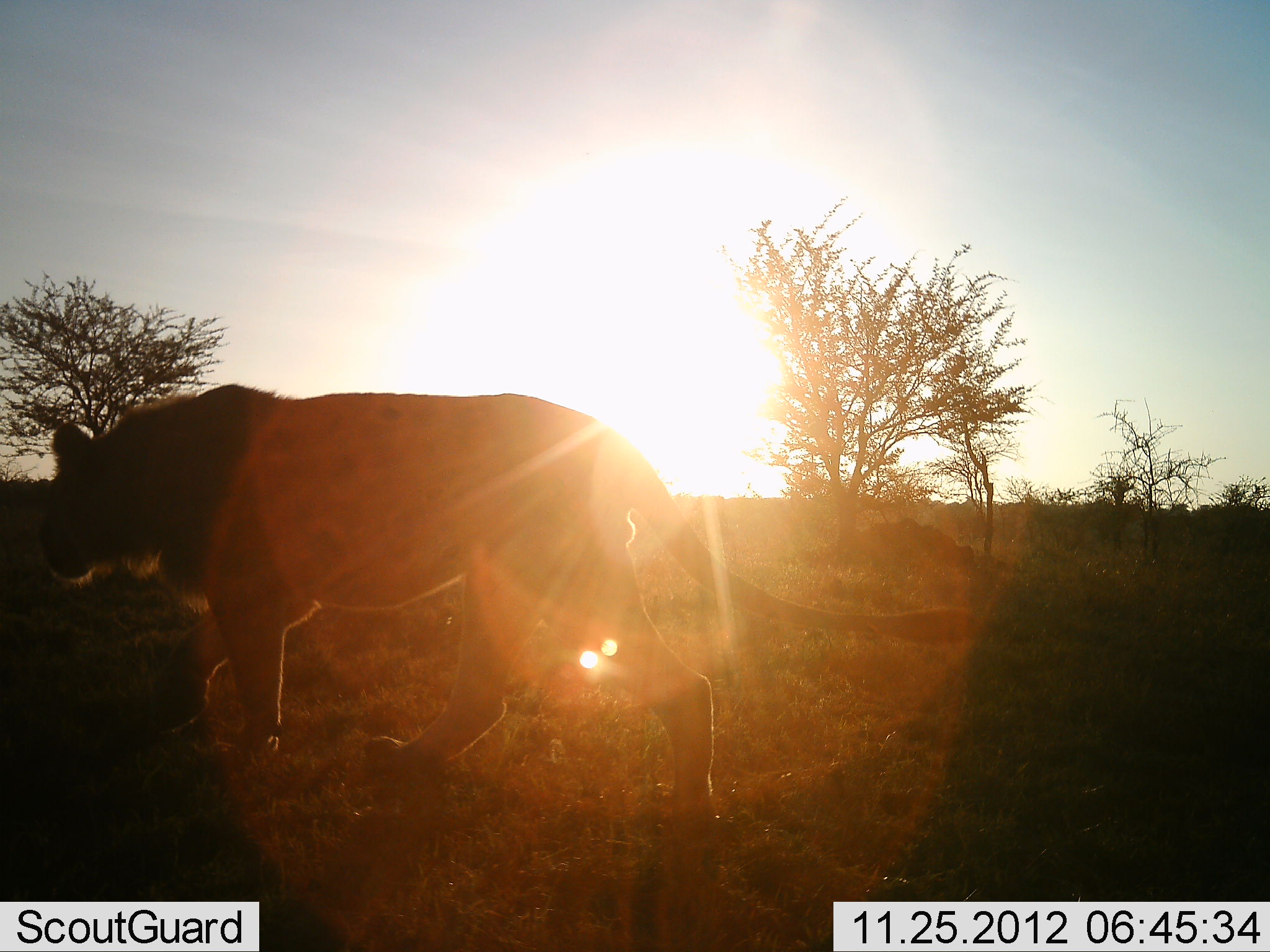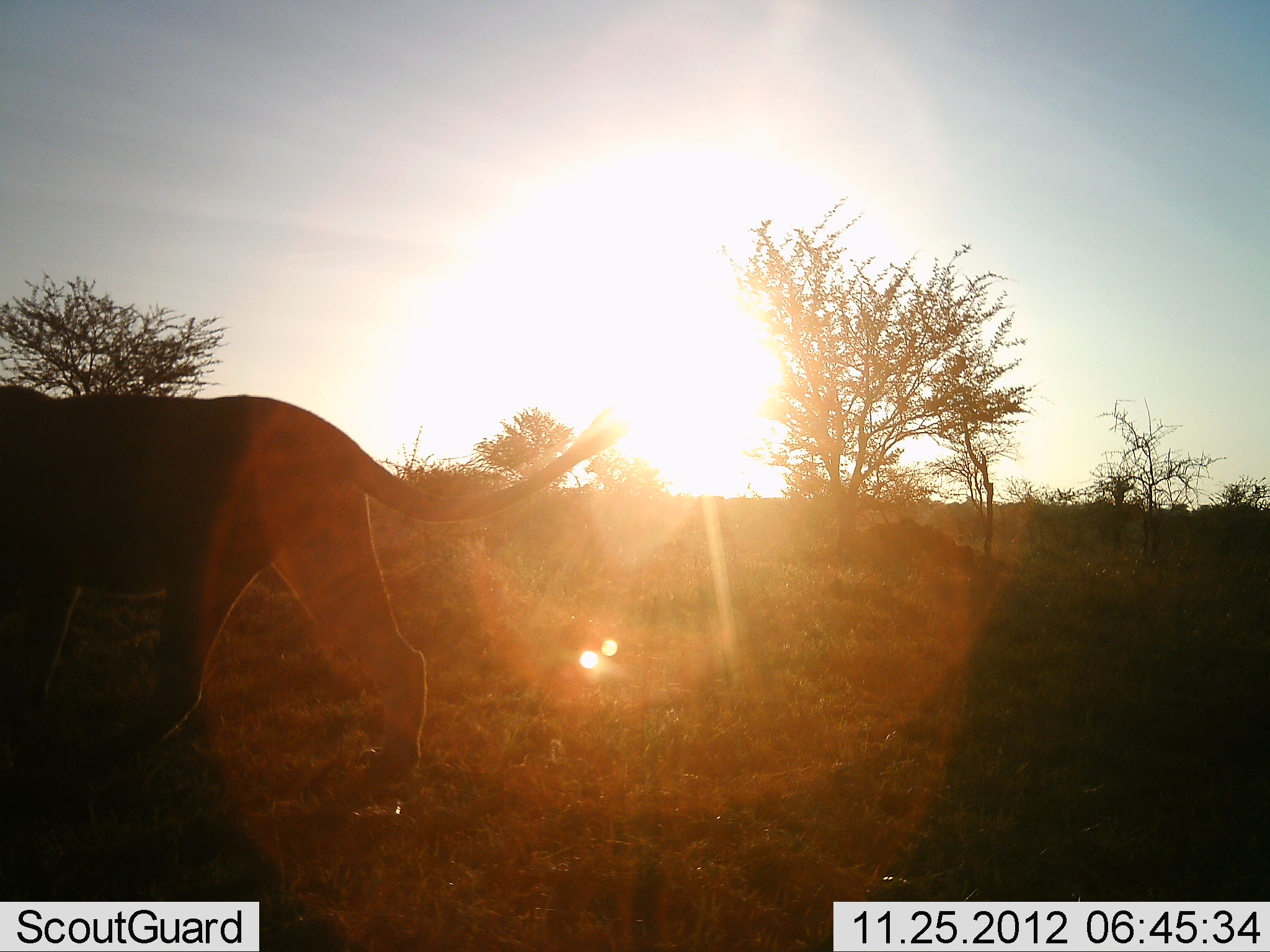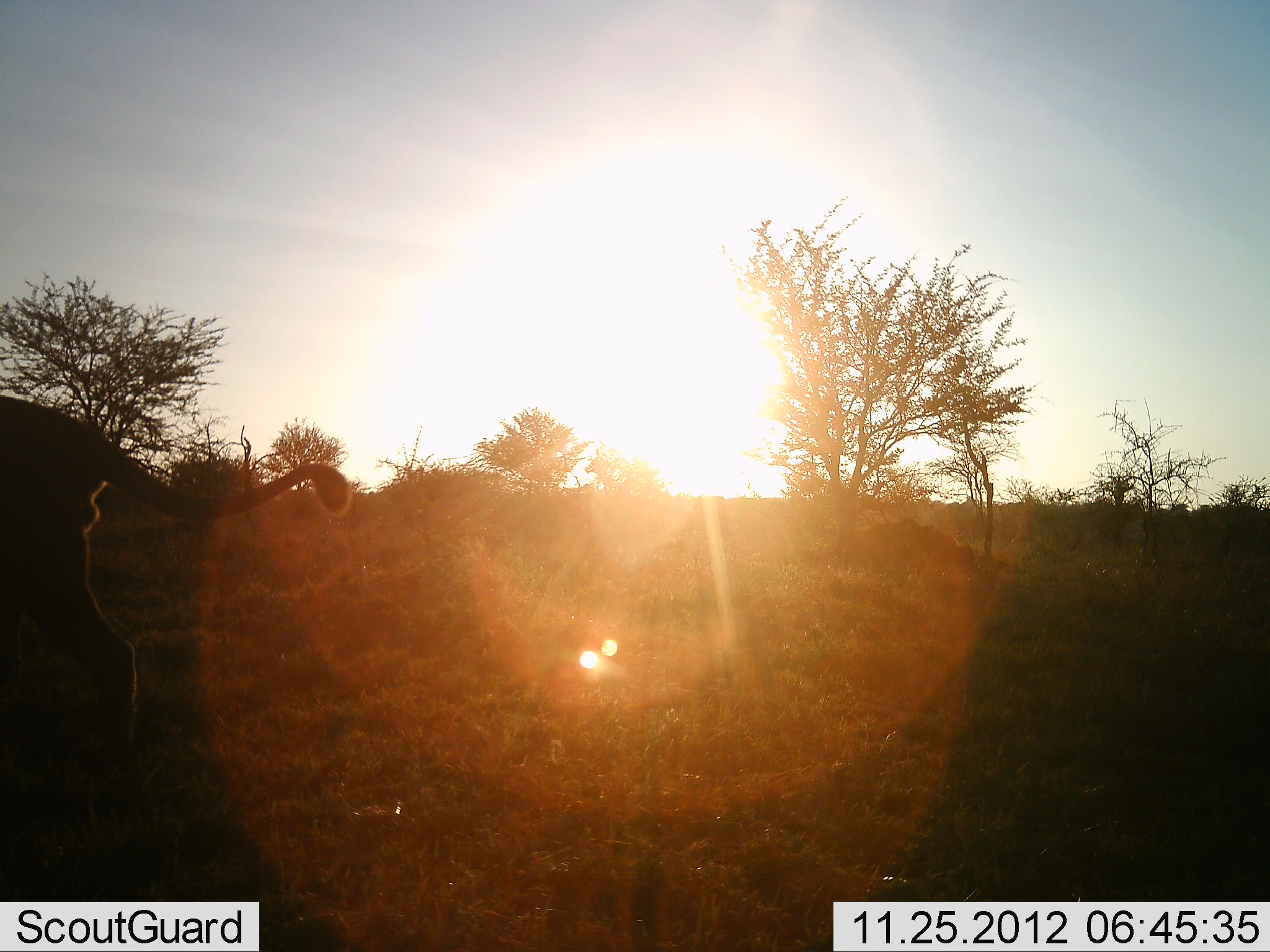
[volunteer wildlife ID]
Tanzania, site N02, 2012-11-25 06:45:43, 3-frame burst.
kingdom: Animalia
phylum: Chordata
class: Mammalia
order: Carnivora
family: Felidae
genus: Panthera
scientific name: Panthera leo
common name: lion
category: lionmale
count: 1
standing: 0%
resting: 0%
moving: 100%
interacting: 0%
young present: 0%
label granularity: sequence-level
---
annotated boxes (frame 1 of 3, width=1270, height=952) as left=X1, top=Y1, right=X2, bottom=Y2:
animal: left=34, top=384, right=983, bottom=849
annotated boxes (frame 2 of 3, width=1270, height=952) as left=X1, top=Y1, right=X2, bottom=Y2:
animal: left=0, top=386, right=618, bottom=787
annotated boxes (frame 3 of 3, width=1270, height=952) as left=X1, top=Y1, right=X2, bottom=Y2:
animal: left=0, top=395, right=352, bottom=758